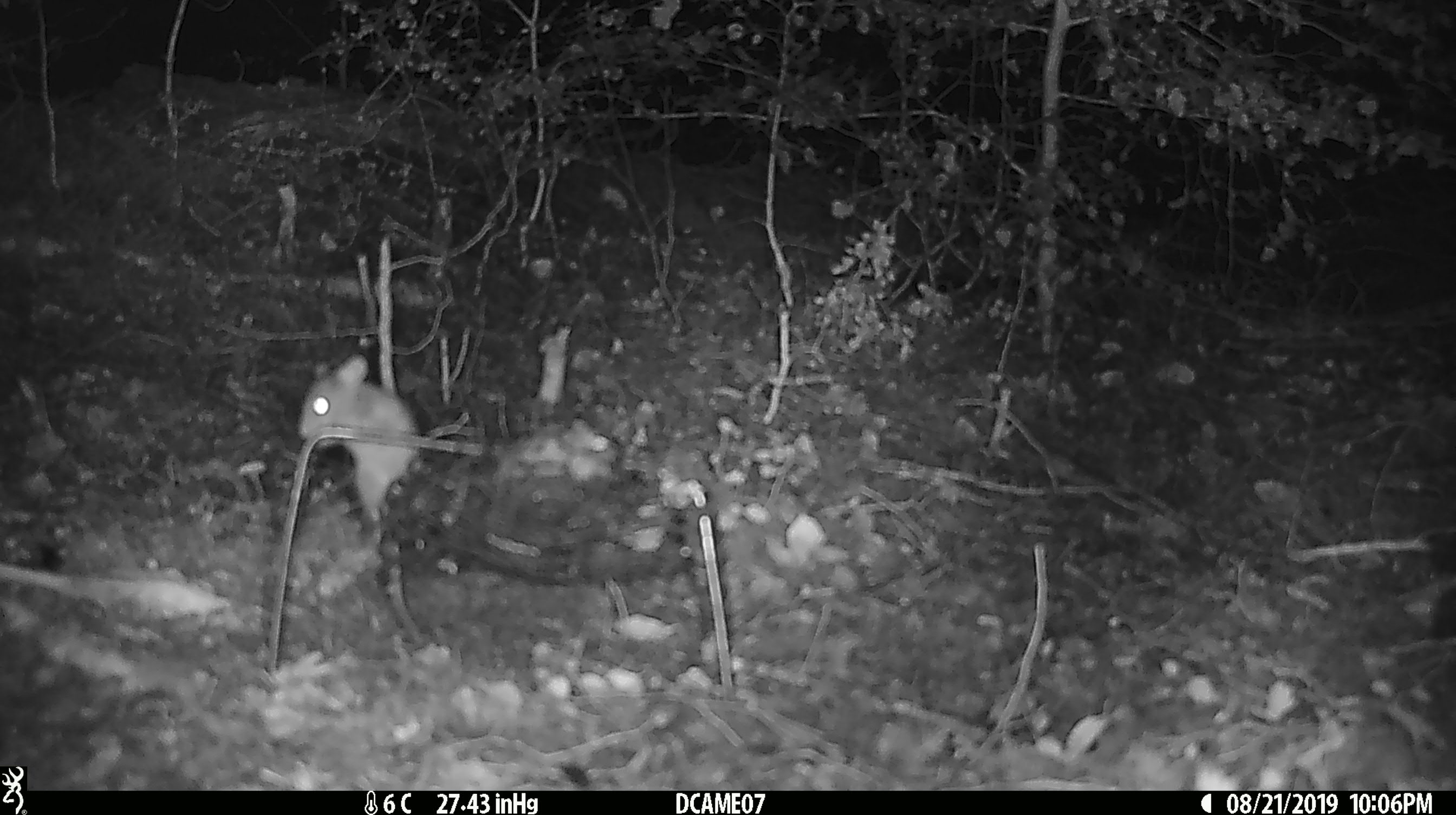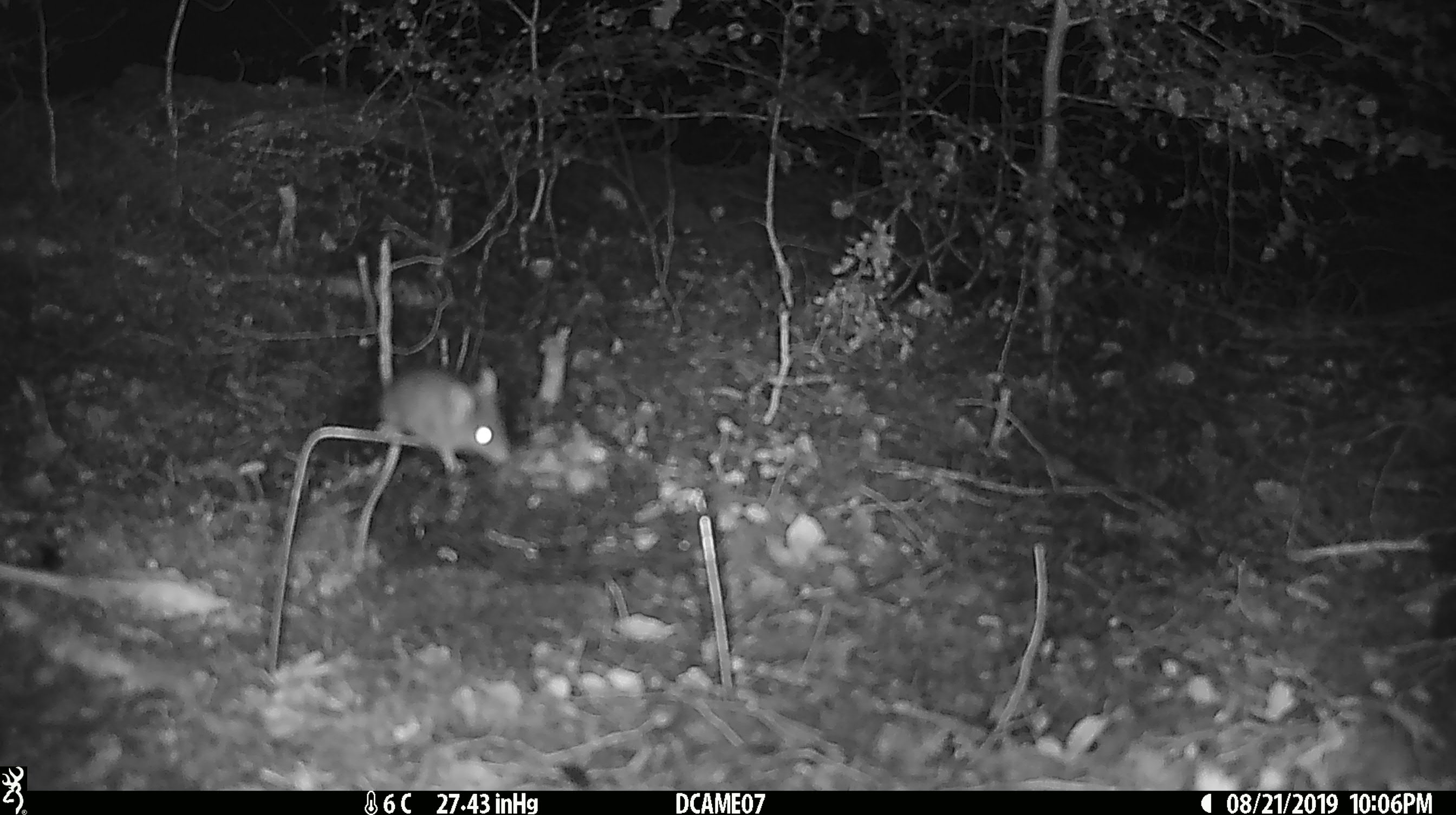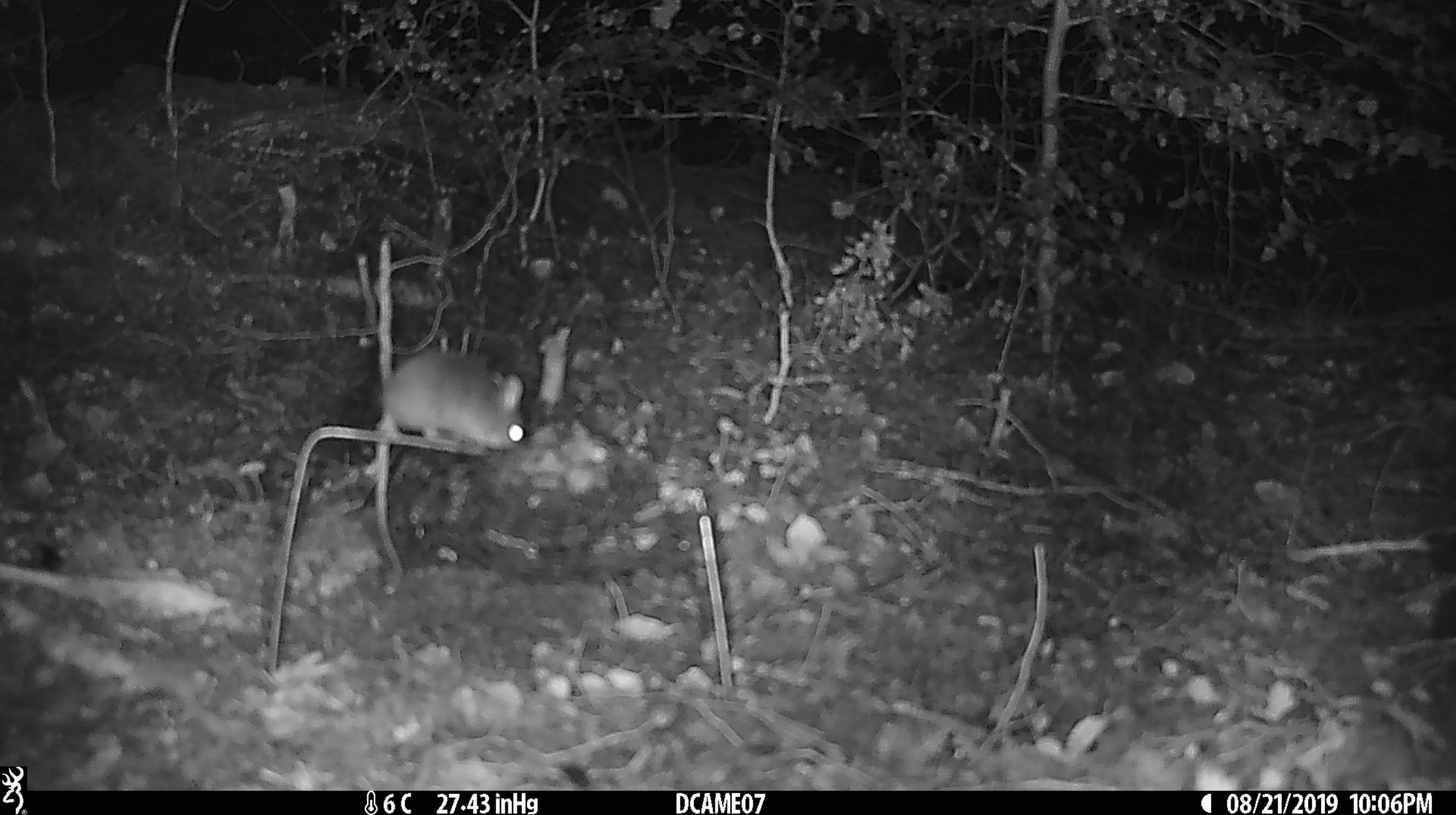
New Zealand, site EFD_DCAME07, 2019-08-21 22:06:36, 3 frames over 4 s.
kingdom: Animalia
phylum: Chordata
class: Mammalia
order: Rodentia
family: Muridae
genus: Mus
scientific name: Mus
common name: mouse